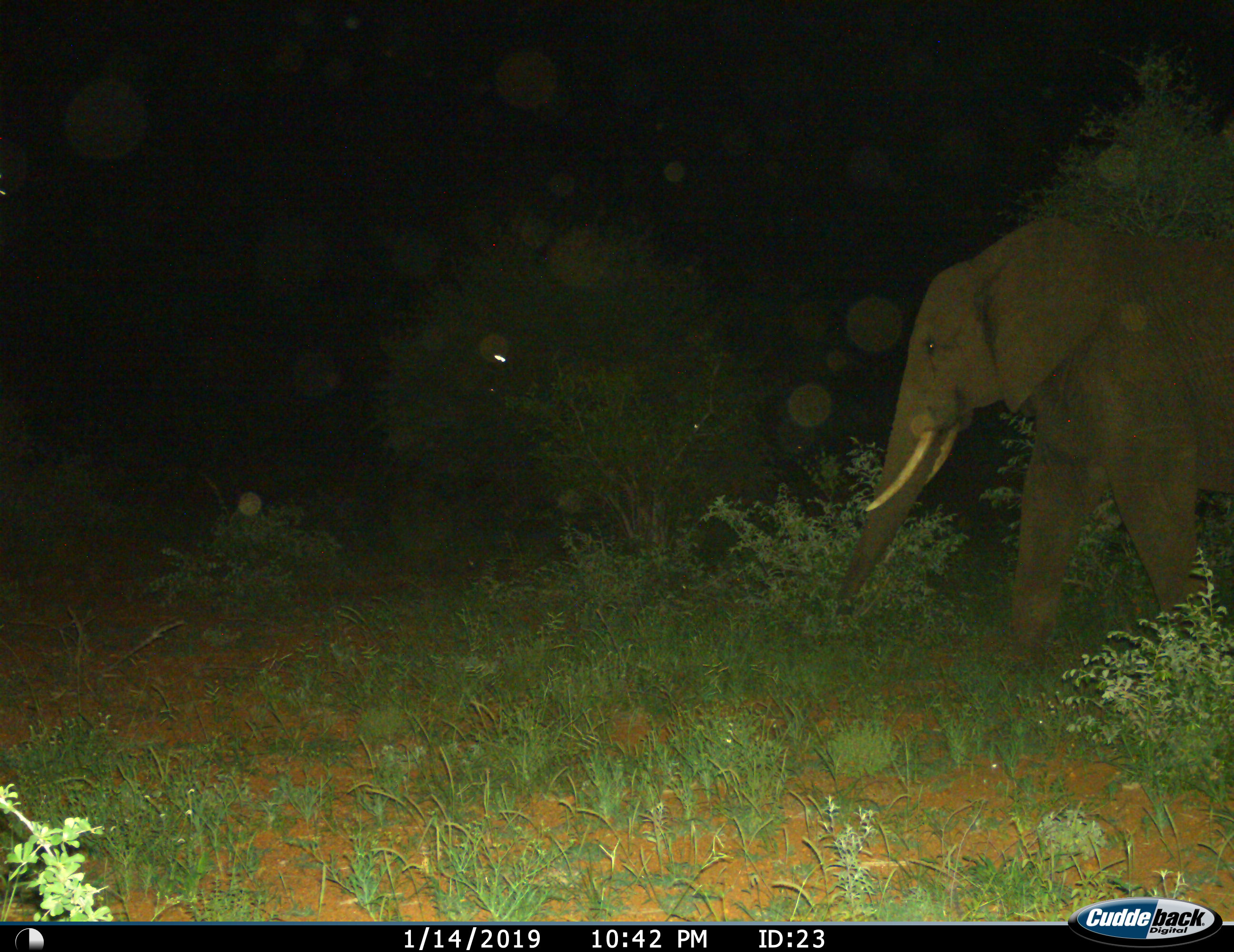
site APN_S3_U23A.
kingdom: Animalia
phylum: Chordata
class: Mammalia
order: Proboscidea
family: Elephantidae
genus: Loxodonta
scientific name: Loxodonta africana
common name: african bush elephant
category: elephant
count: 1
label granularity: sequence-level